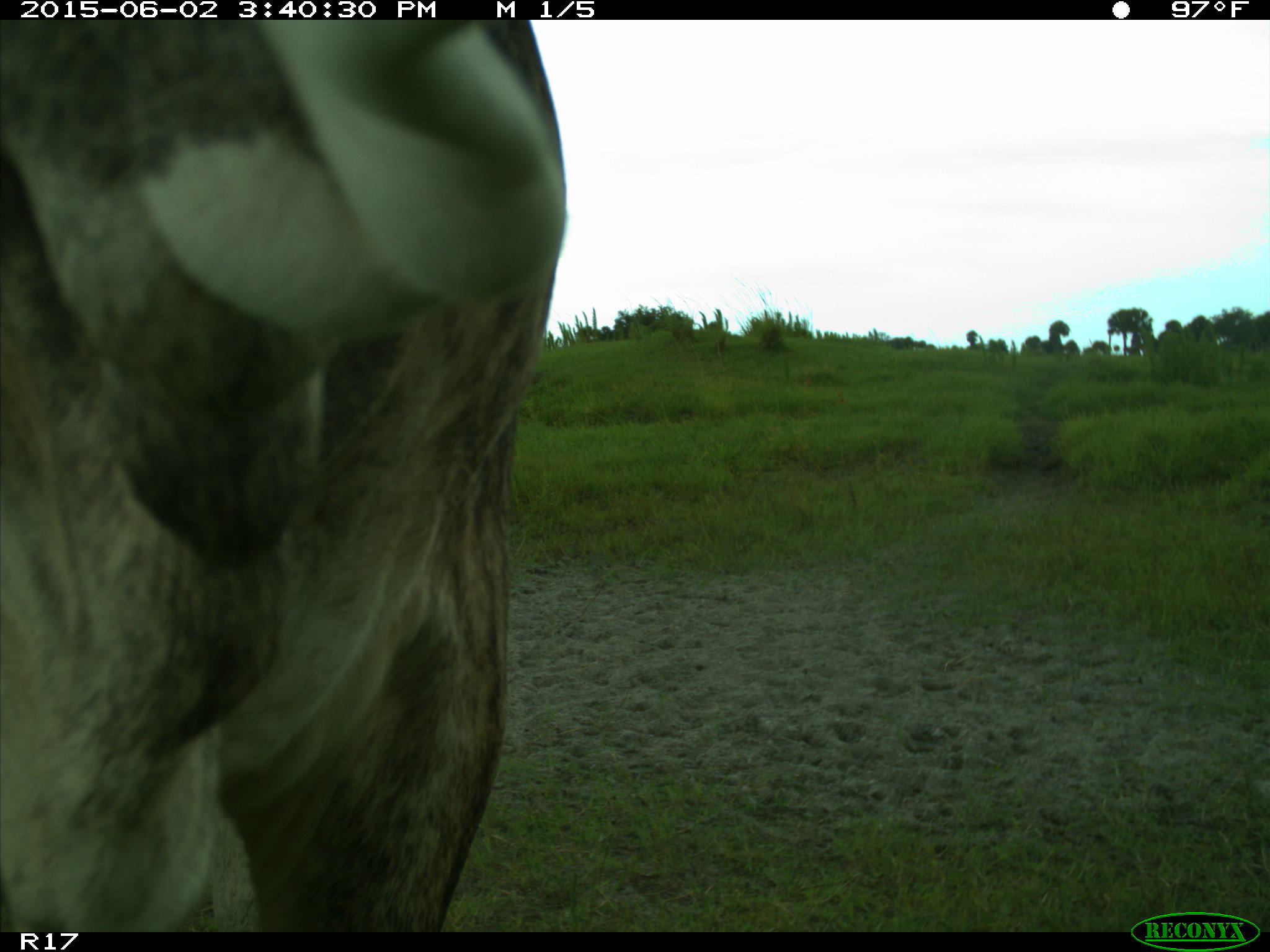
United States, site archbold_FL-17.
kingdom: Animalia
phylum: Chordata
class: Mammalia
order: Artiodactyla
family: Bovidae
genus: Bos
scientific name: Bos taurus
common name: domestic cow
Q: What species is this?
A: Bos taurus (domestic cow).